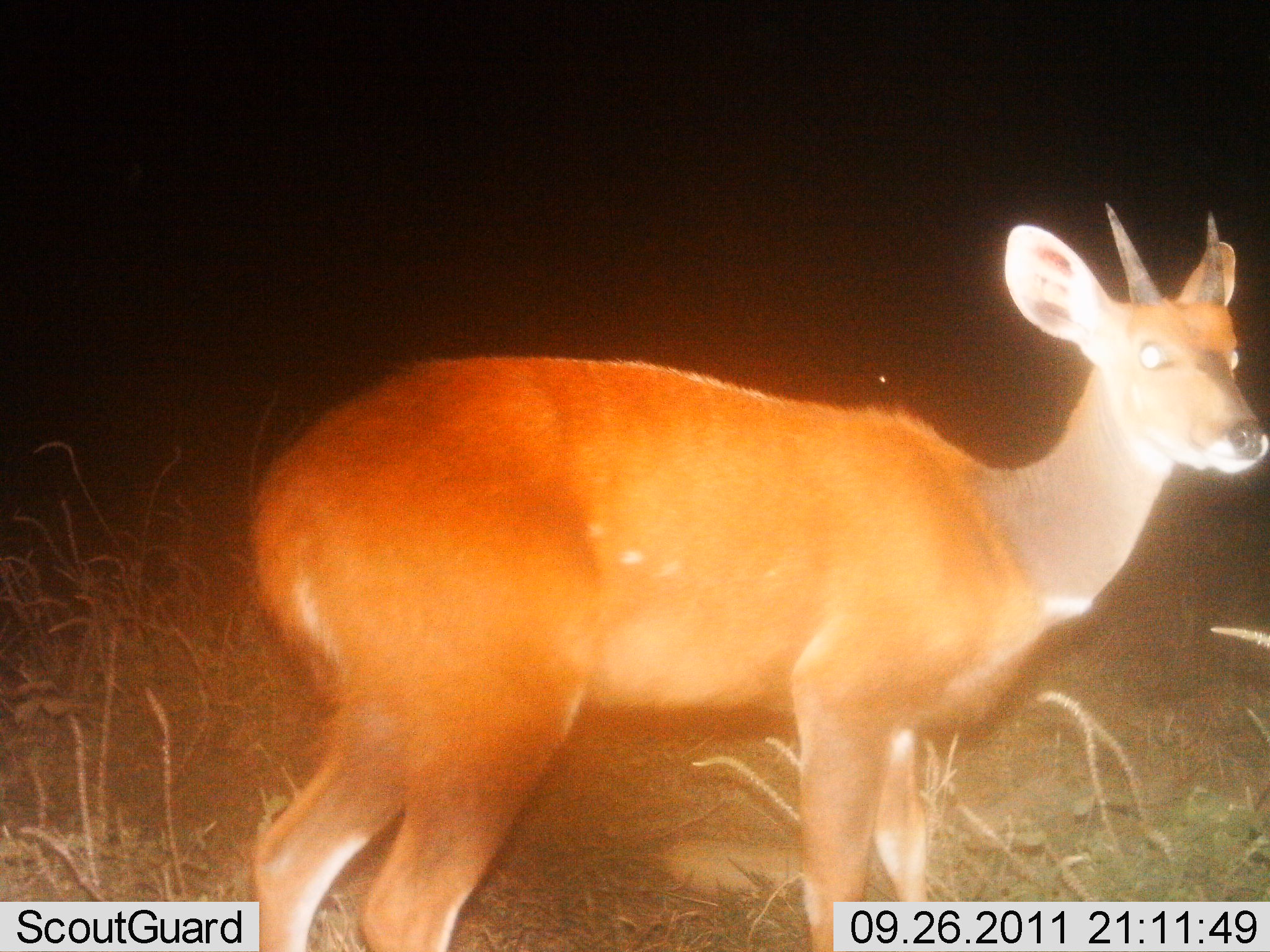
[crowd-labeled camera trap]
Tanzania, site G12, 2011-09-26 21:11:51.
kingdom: Animalia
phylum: Chordata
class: Mammalia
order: Artiodactyla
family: Bovidae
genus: Tragelaphus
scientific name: Tragelaphus scriptus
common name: bushbuck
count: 1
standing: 100%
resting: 0%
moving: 0%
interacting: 0%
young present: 18%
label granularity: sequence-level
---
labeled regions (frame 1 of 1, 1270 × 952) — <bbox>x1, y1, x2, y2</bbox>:
animal: <bbox>250, 199, 1270, 952</bbox>